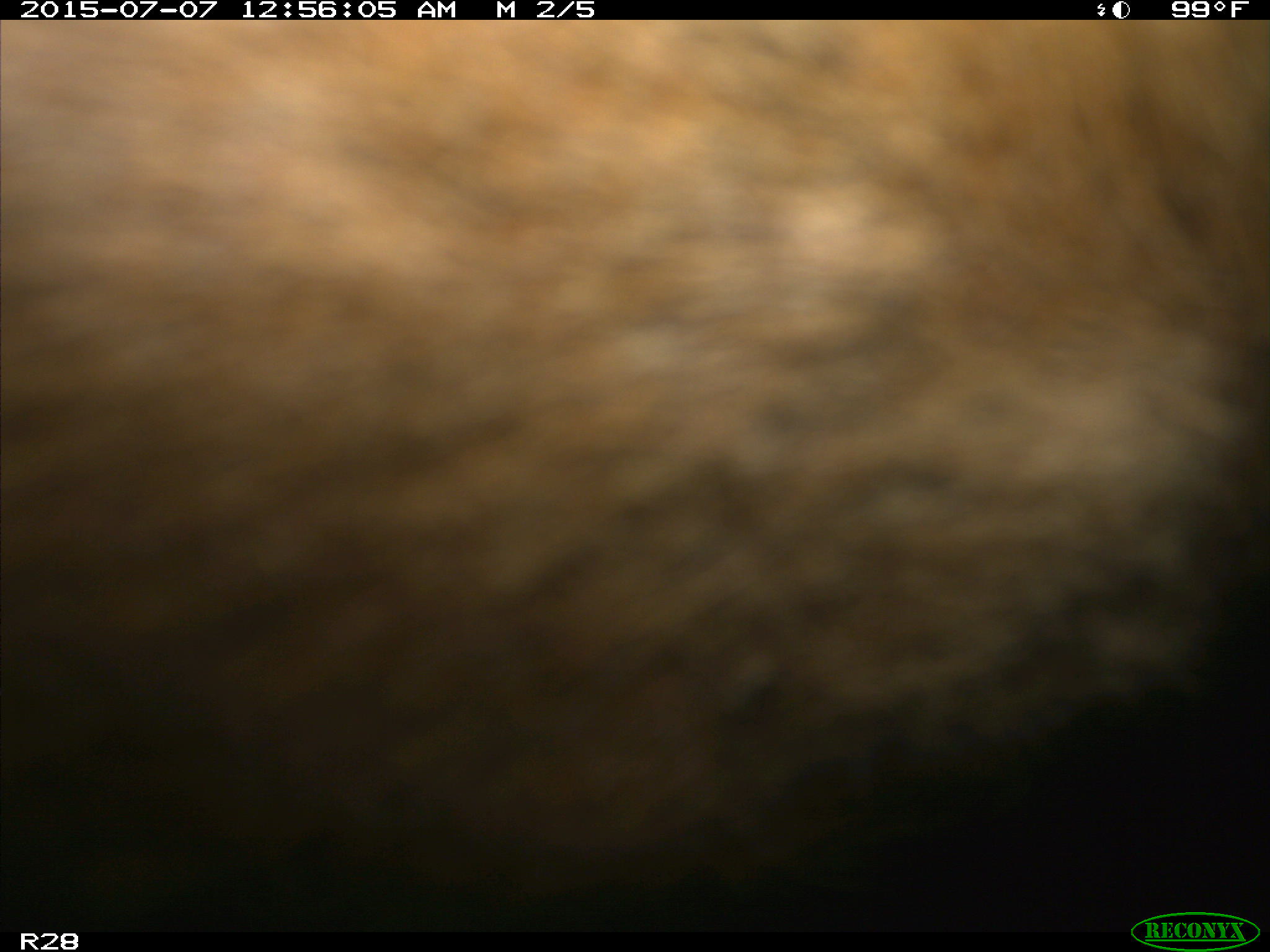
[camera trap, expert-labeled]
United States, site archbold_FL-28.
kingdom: Animalia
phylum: Chordata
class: Mammalia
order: Artiodactyla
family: Bovidae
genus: Bos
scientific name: Bos taurus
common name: domestic cow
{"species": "Bos taurus (domestic cow)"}